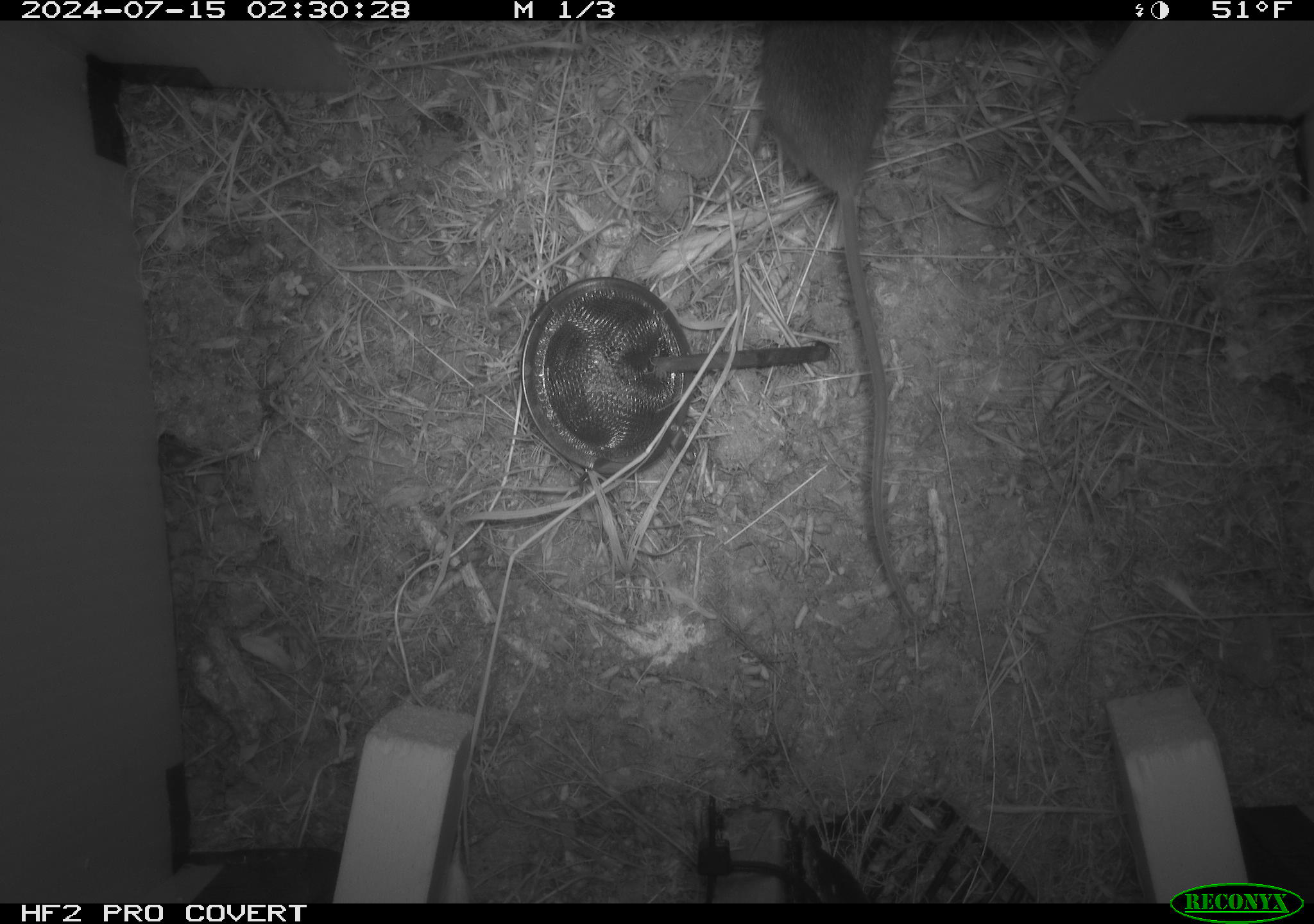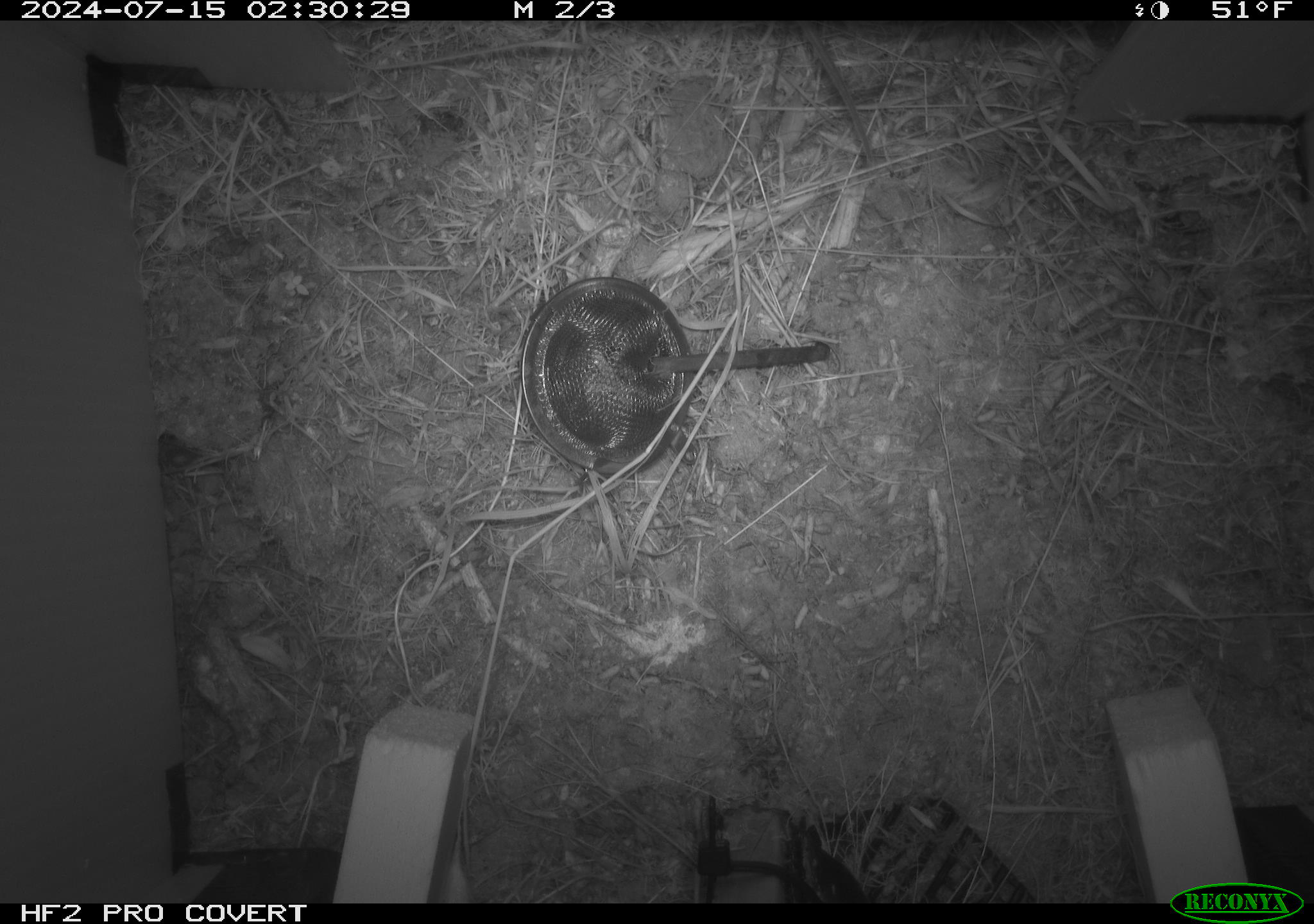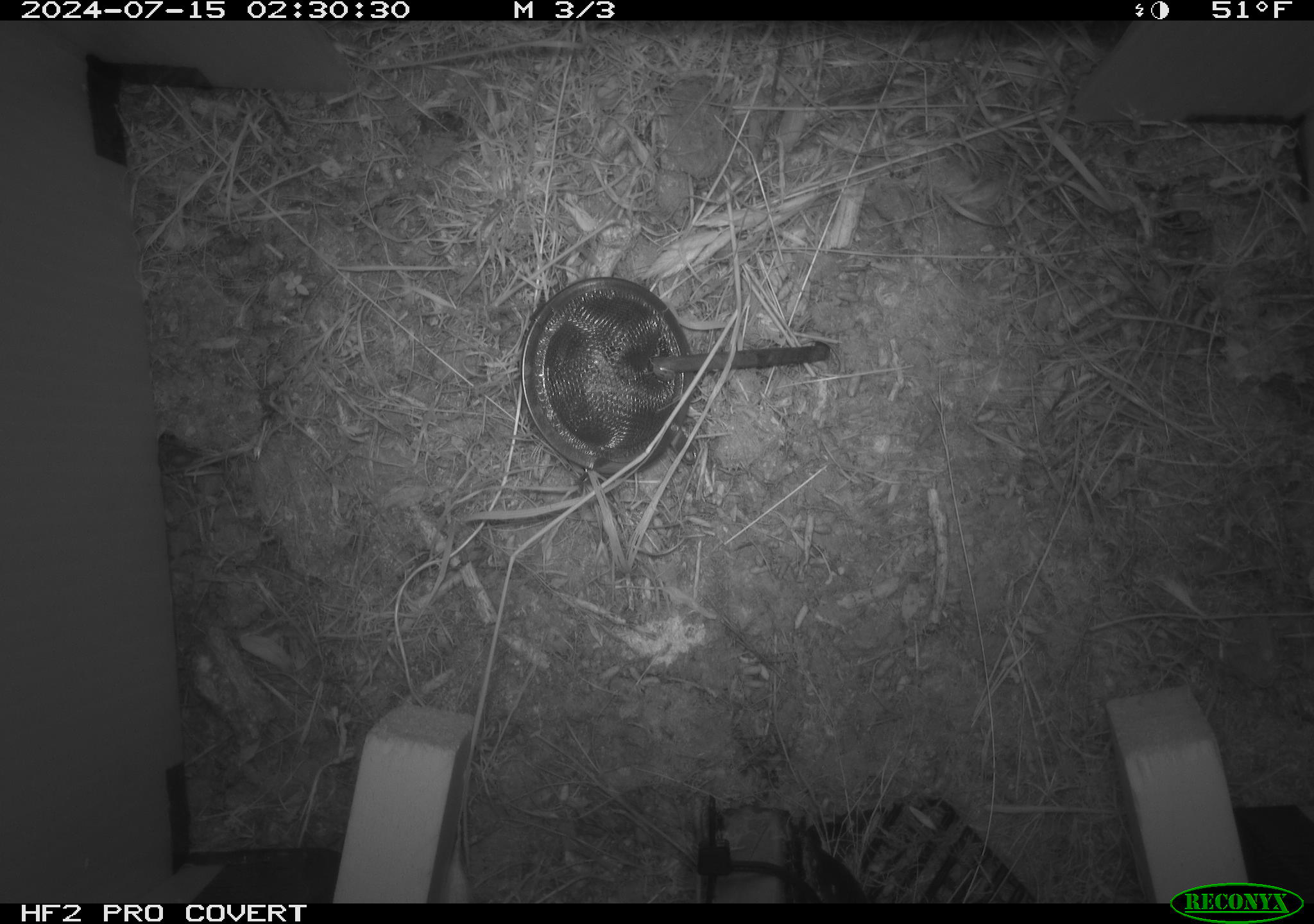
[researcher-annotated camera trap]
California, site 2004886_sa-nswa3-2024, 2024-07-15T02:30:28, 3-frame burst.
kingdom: Animalia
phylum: Chordata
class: Mammalia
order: Rodentia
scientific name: Rodentia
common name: rodent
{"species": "rodent (Rodentia)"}